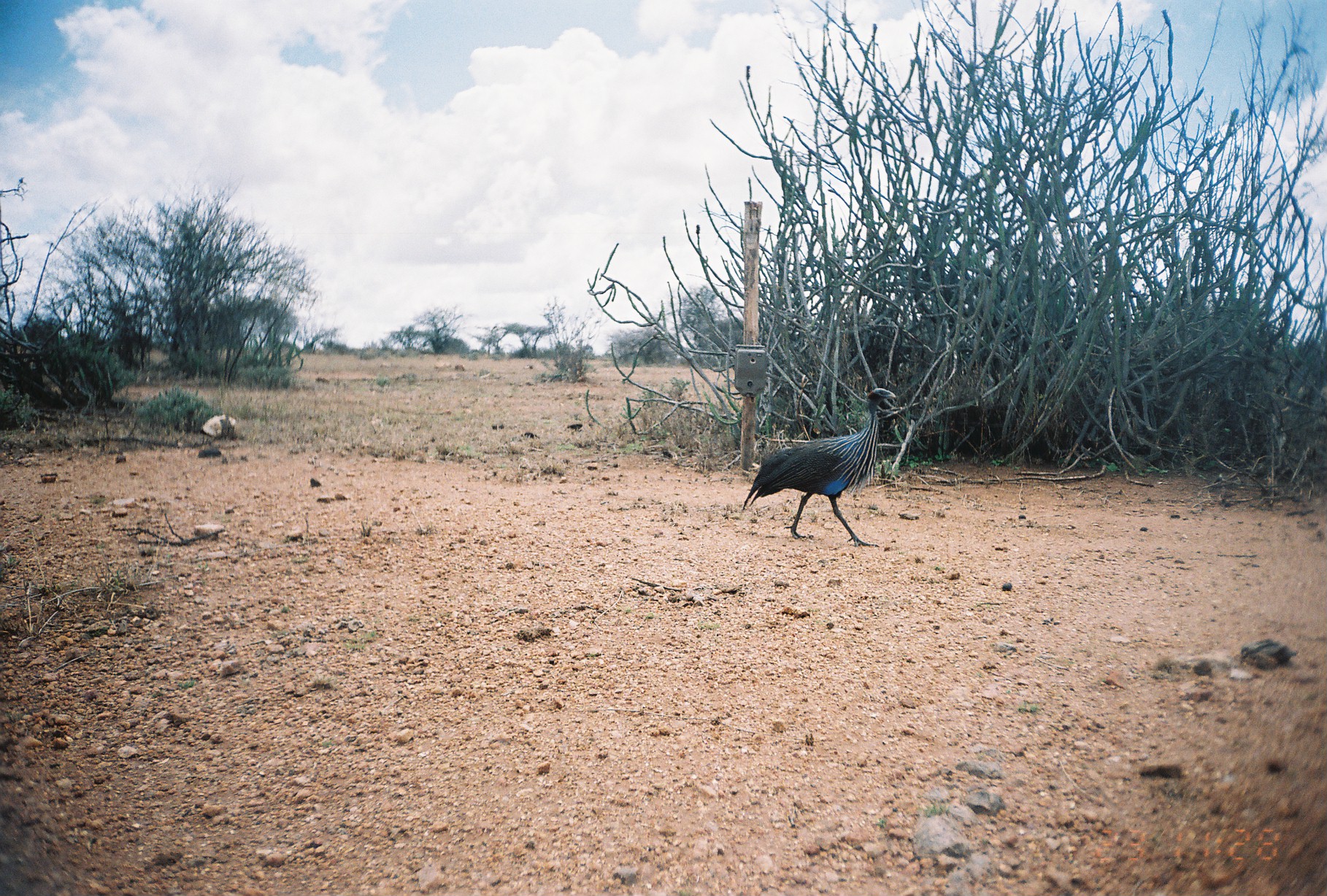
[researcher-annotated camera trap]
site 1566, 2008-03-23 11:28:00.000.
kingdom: Animalia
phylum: Chordata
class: Aves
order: Galliformes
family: Numididae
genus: Acryllium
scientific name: Acryllium vulturinum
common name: vulturine guineafowl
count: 1